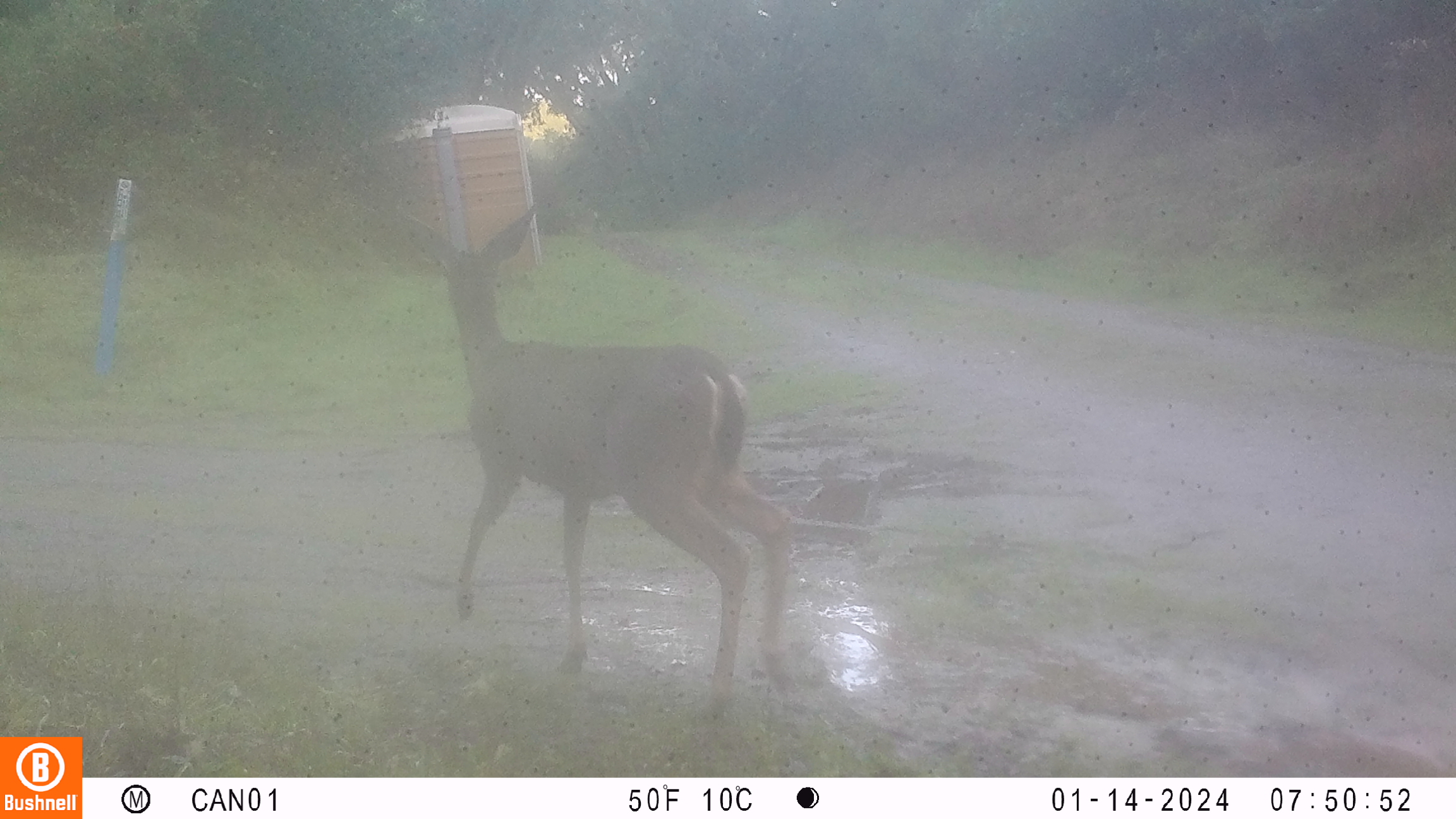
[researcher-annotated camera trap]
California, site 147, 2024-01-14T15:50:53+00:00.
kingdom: Animalia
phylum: Chordata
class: Mammalia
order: Artiodactyla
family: Cervidae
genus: Odocoileus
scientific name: Odocoileus hemionus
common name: mule deer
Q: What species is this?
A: Mule deer (Odocoileus hemionus).